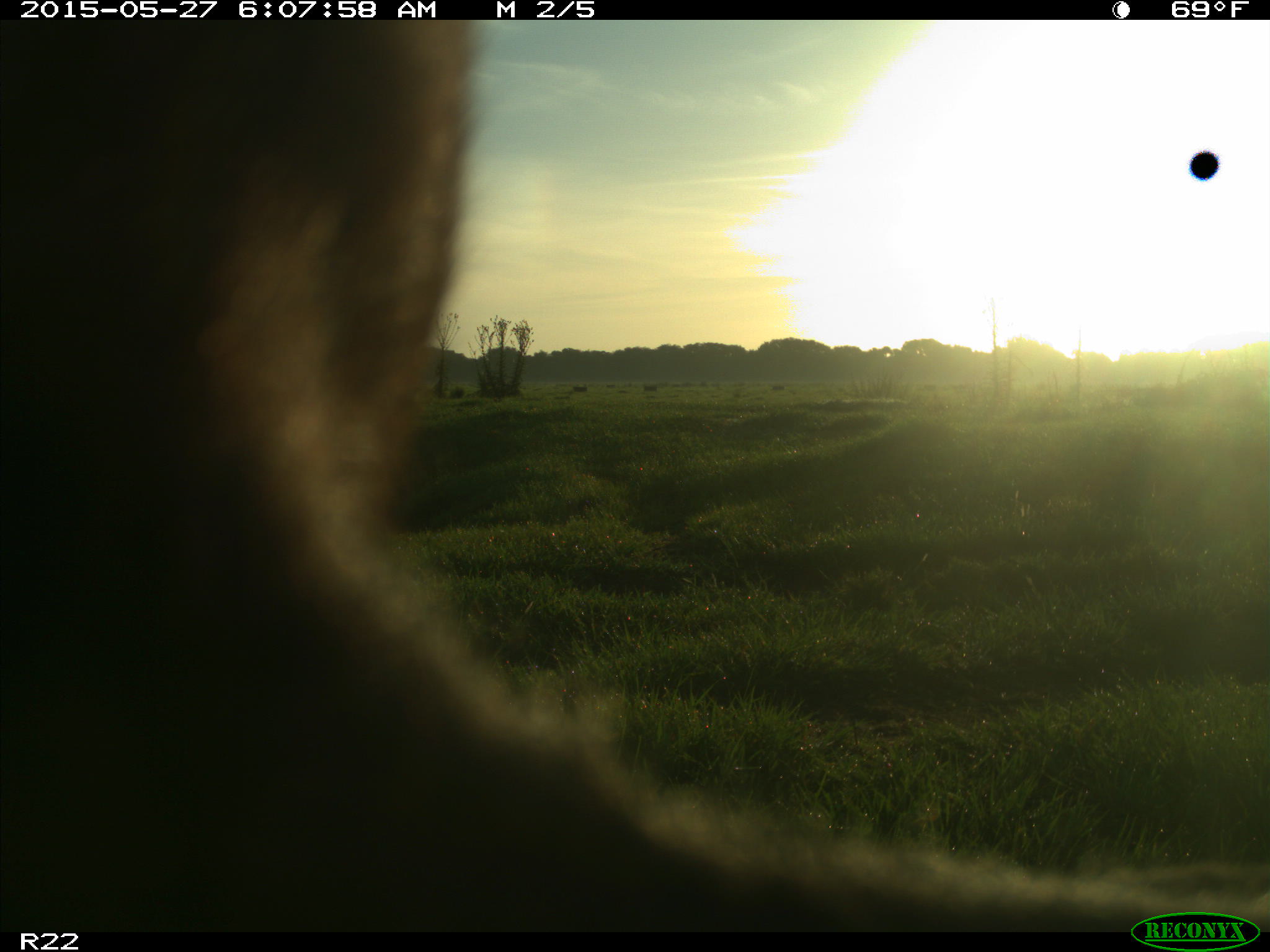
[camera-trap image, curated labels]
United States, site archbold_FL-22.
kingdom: Animalia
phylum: Chordata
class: Mammalia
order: Artiodactyla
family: Bovidae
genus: Bos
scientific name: Bos taurus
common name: domestic cow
Bos taurus (domestic cow).